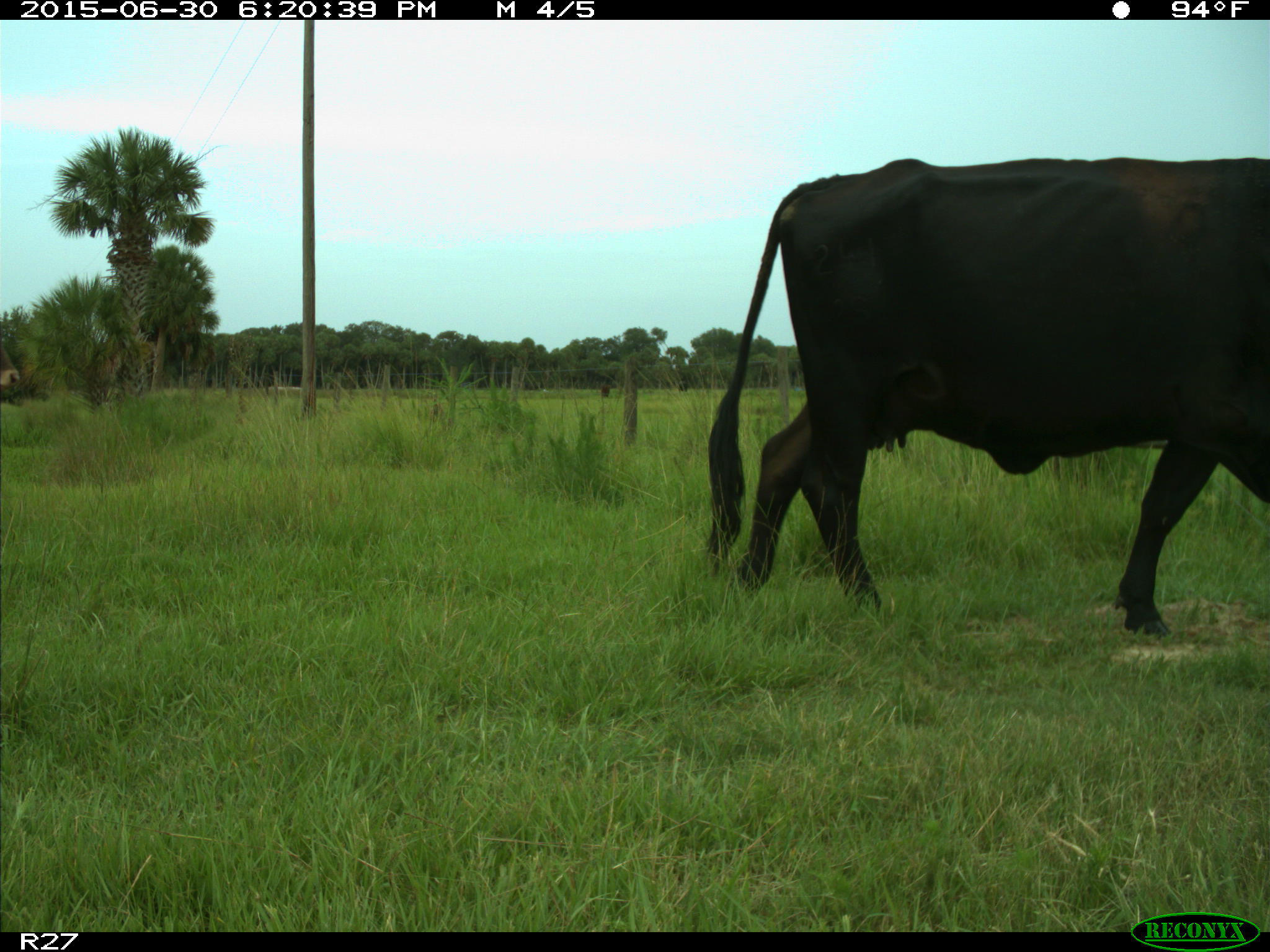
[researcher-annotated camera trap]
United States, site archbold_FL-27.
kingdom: Animalia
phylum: Chordata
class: Mammalia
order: Artiodactyla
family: Bovidae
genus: Bos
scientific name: Bos taurus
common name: domestic cow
Bos taurus (domestic cow).